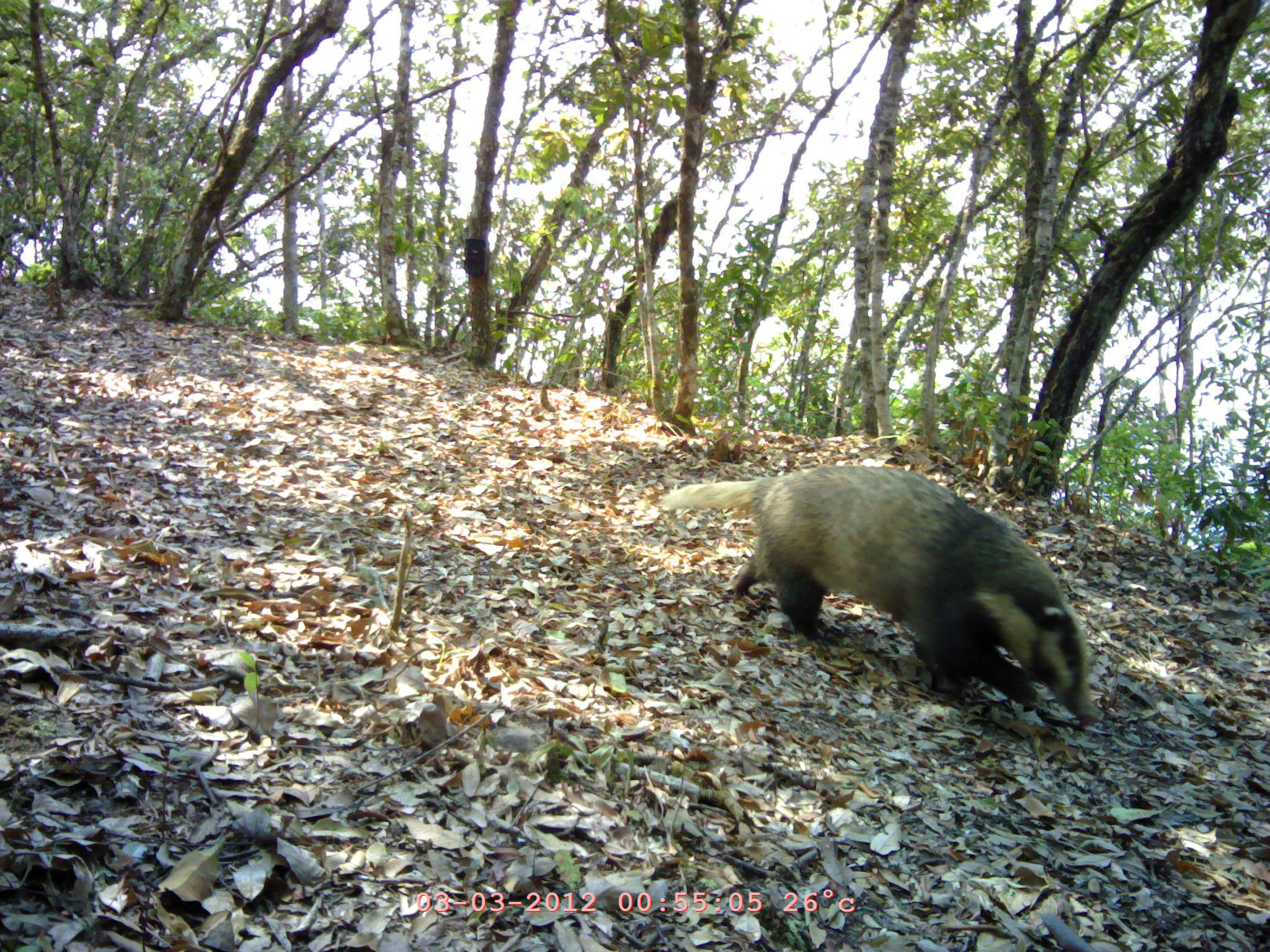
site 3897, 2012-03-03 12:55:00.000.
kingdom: Animalia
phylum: Chordata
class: Mammalia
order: Carnivora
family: Mustelidae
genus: Arctonyx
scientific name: Arctonyx collaris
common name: greater hog badger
Arctonyx collaris (greater hog badger), count 1.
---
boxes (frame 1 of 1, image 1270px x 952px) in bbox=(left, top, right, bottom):
arctonyx collaris: bbox=(657, 461, 1103, 732)